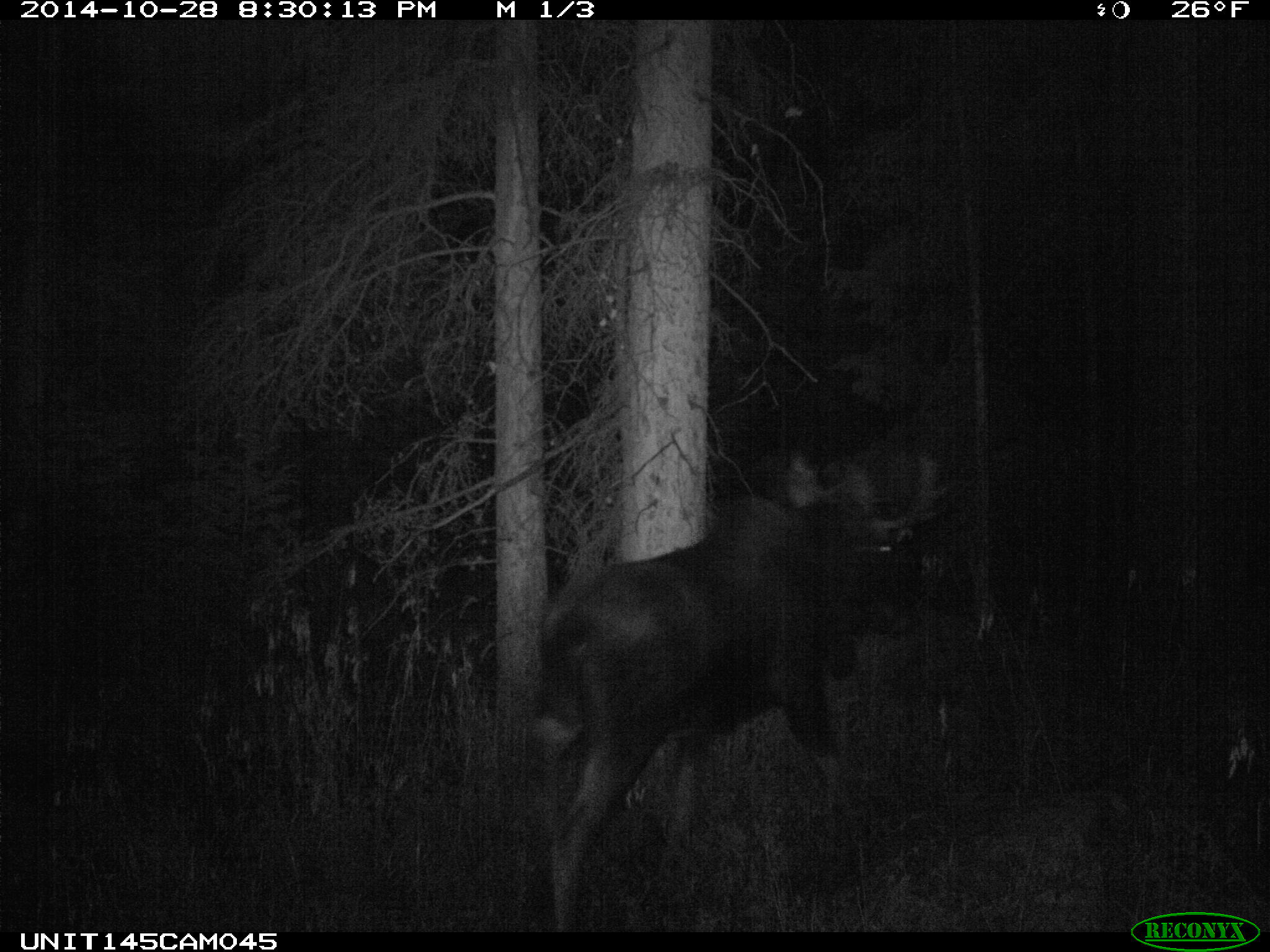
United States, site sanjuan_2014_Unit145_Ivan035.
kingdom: Animalia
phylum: Chordata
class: Mammalia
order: Artiodactyla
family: Cervidae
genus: Alces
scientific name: Alces alces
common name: moose